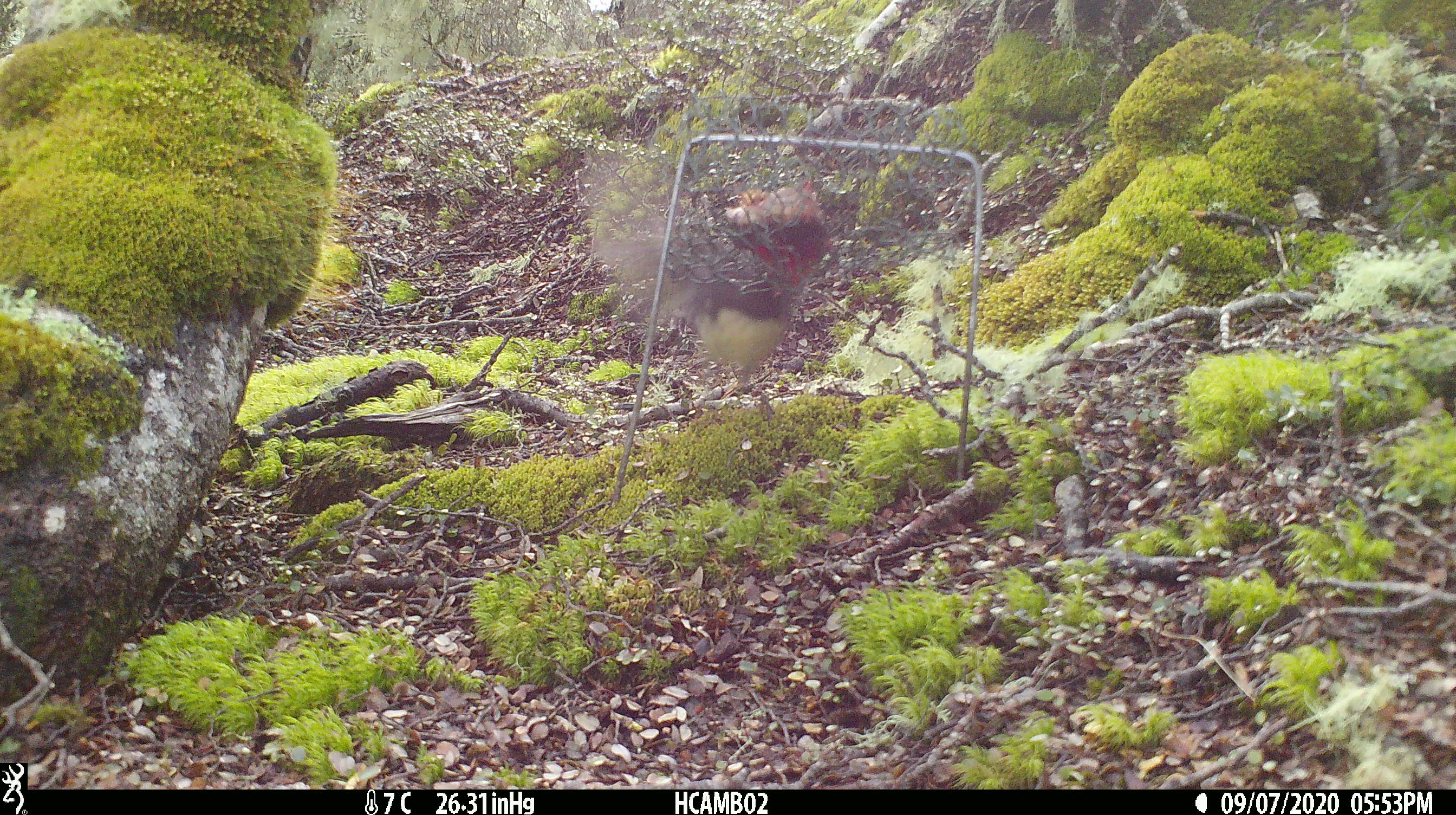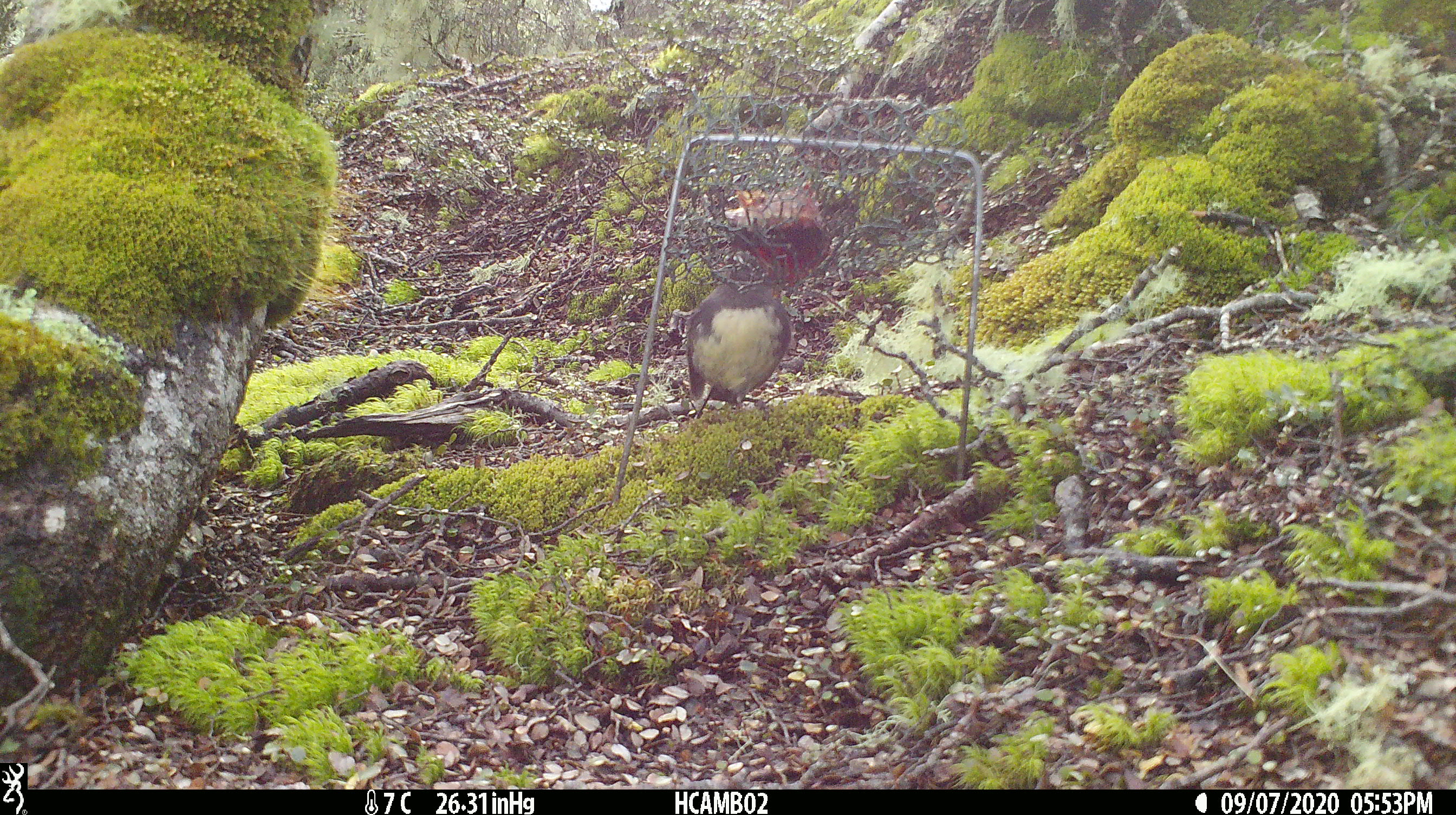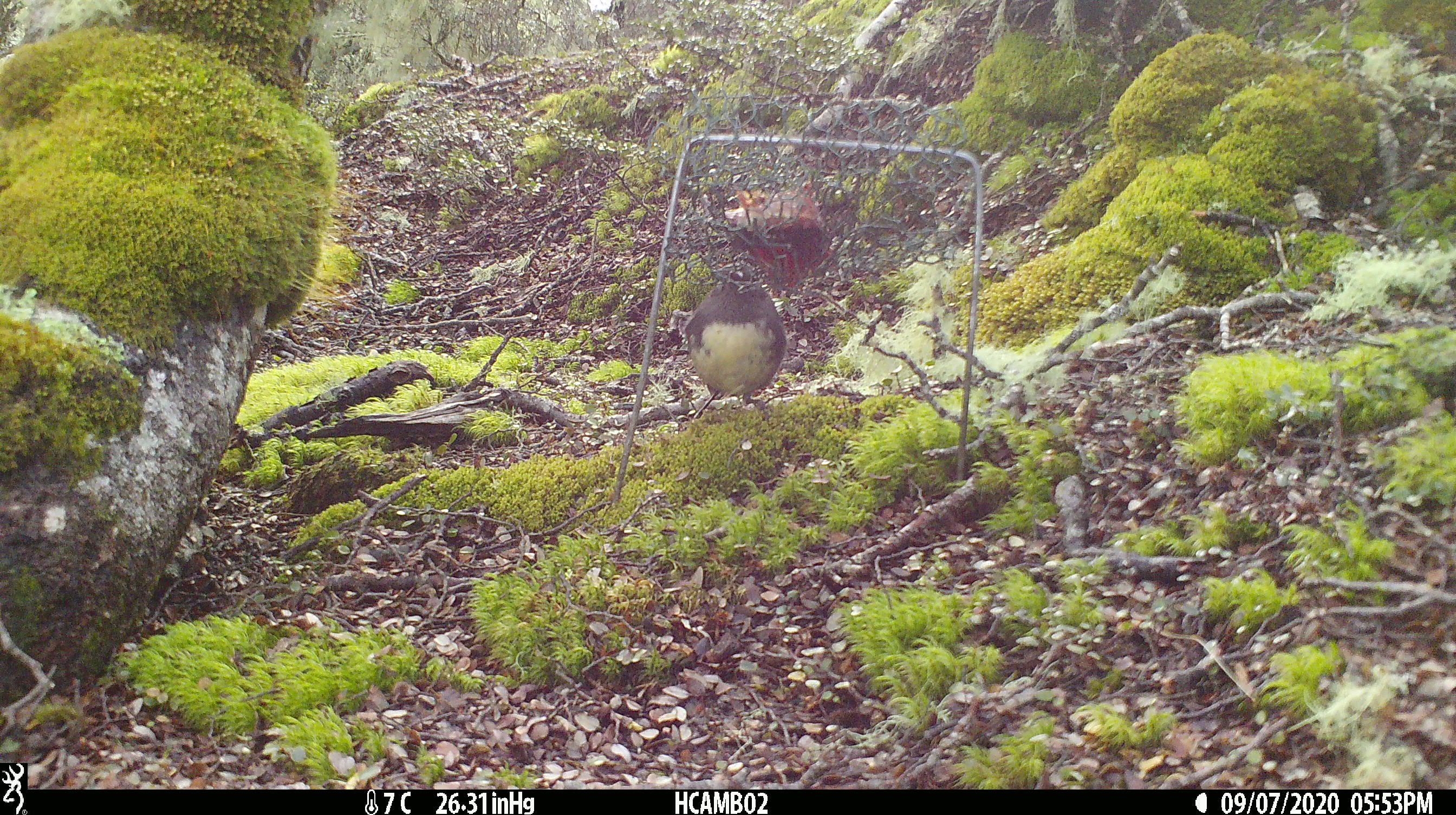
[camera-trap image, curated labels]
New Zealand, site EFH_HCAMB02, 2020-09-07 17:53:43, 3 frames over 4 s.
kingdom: Animalia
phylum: Chordata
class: Aves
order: Passeriformes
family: Petroicidae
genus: Petroica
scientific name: Petroica australis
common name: new zealand robin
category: robin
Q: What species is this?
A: Robin (new zealand robin) (Petroica australis).